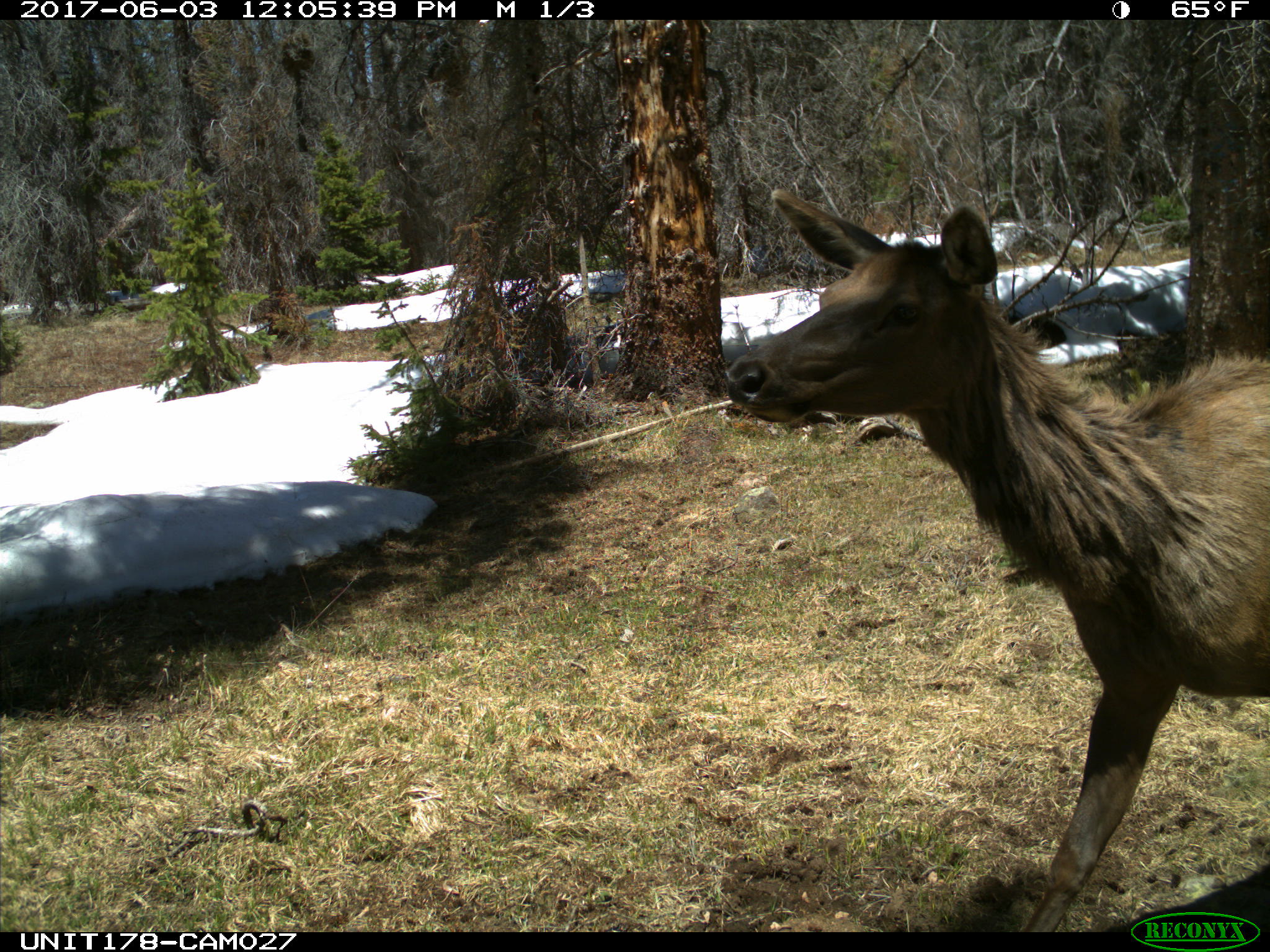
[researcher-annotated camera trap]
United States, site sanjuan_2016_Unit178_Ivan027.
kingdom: Animalia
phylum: Chordata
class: Mammalia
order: Artiodactyla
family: Cervidae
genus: Cervus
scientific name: Cervus elaphus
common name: red deer